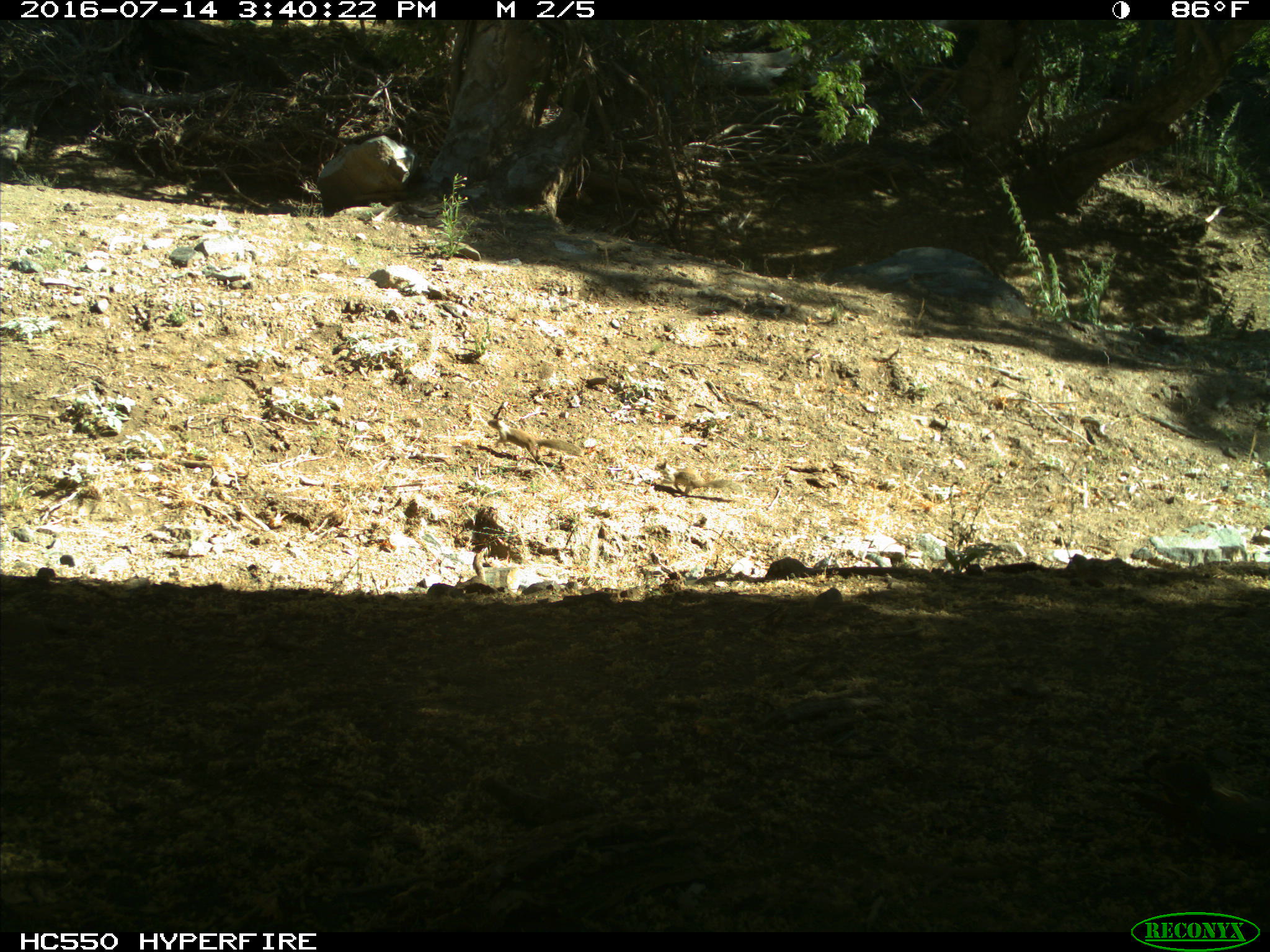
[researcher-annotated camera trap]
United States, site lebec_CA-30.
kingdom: Animalia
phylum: Chordata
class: Mammalia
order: Rodentia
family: Sciuridae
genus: Otospermophilus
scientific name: Otospermophilus beecheyi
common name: california ground squirrel